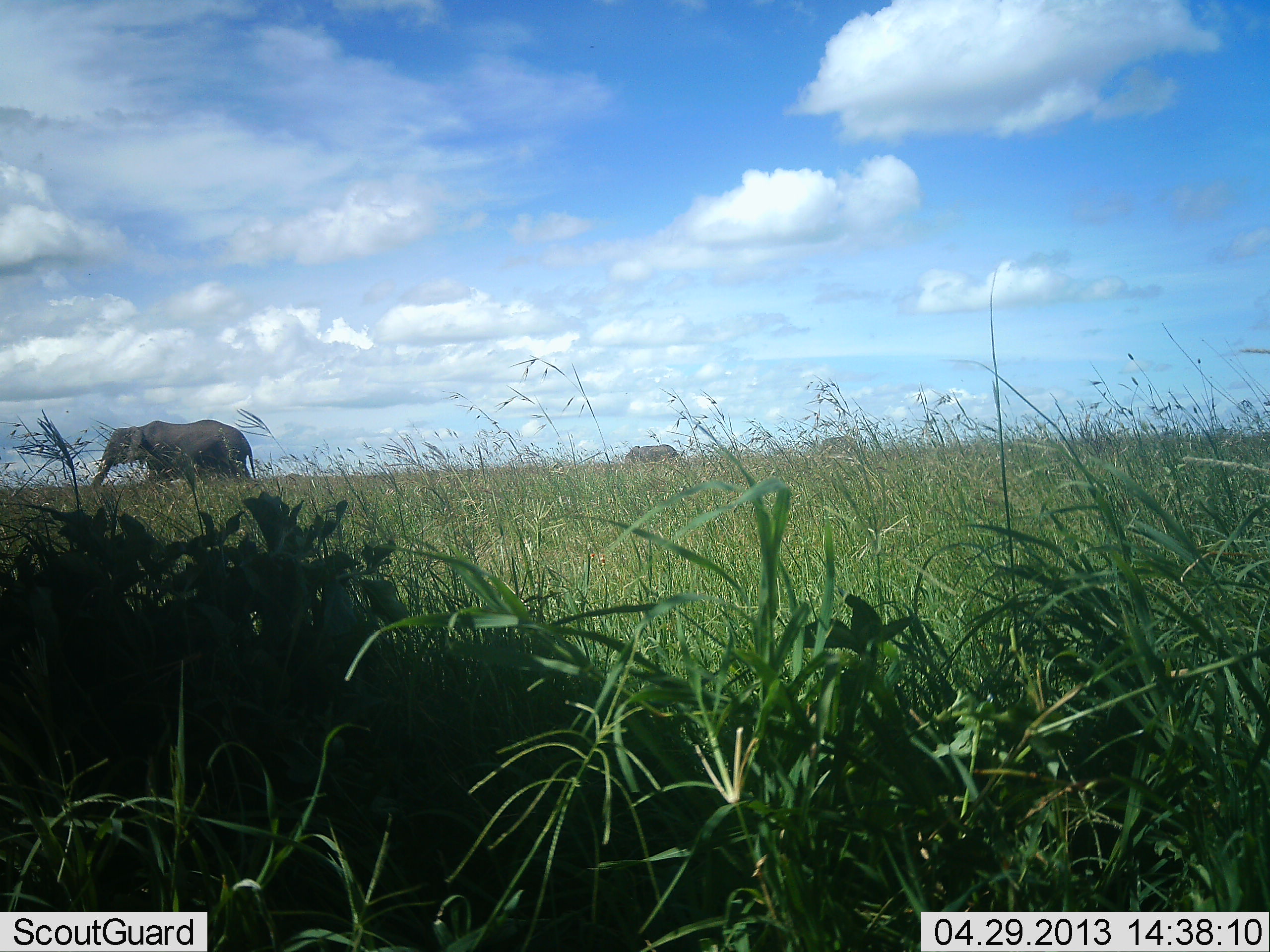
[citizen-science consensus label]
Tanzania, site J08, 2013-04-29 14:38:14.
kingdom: Animalia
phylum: Chordata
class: Mammalia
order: Proboscidea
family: Elephantidae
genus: Loxodonta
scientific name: Loxodonta africana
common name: african bush elephant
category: elephant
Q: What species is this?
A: Elephant (african bush elephant) (Loxodonta africana).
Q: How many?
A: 2.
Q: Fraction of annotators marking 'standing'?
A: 20%.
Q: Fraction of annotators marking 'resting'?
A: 0%.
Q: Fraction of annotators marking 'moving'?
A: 67%.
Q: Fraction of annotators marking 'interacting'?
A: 0%.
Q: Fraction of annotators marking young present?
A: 0%.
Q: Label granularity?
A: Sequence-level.